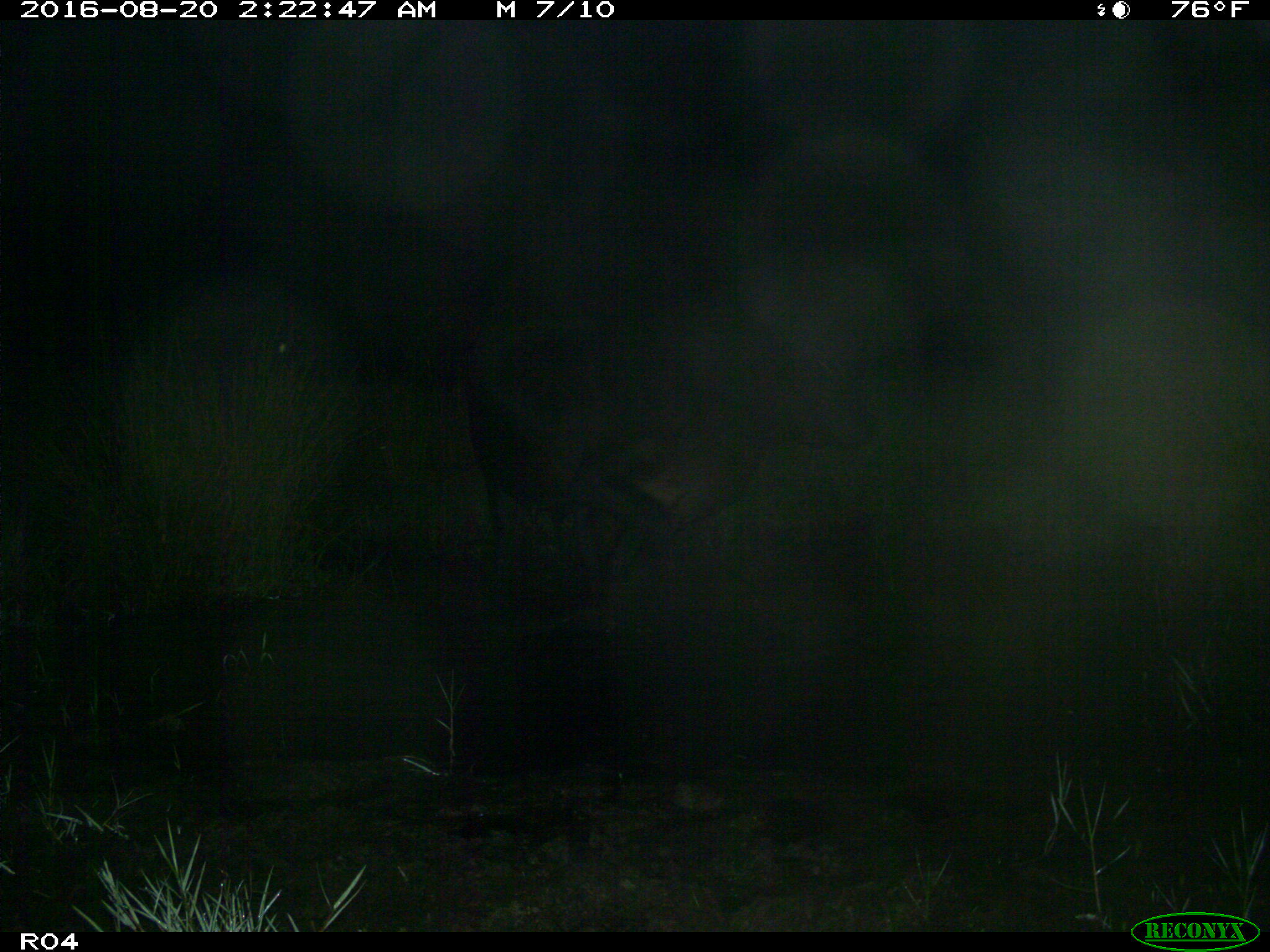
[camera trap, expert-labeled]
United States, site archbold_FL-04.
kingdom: Animalia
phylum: Chordata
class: Mammalia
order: Artiodactyla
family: Bovidae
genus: Bos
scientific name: Bos taurus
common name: domestic cow